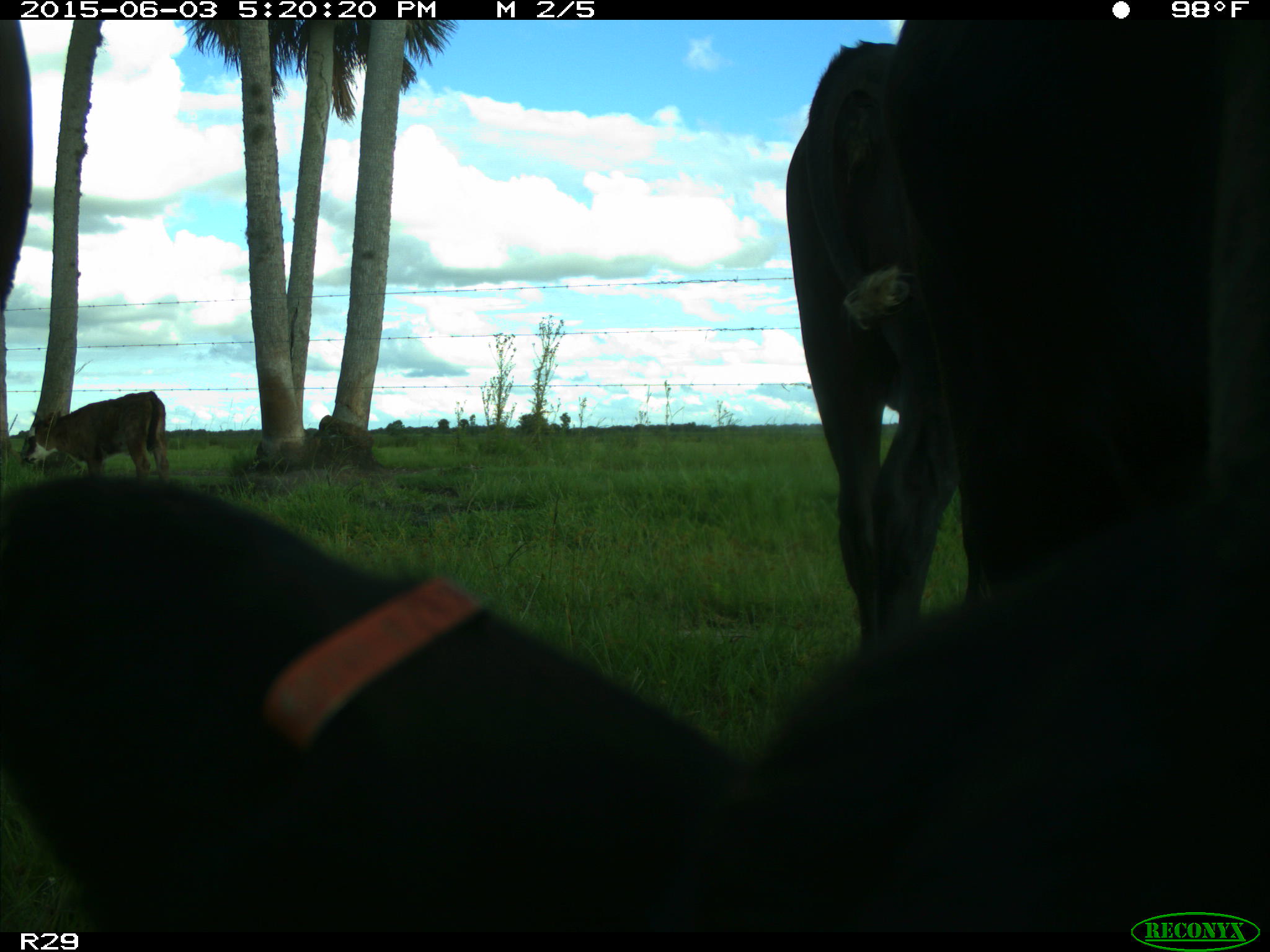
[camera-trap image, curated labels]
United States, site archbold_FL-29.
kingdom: Animalia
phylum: Chordata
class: Mammalia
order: Artiodactyla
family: Bovidae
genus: Bos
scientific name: Bos taurus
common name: domestic cow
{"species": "Bos taurus (domestic cow)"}